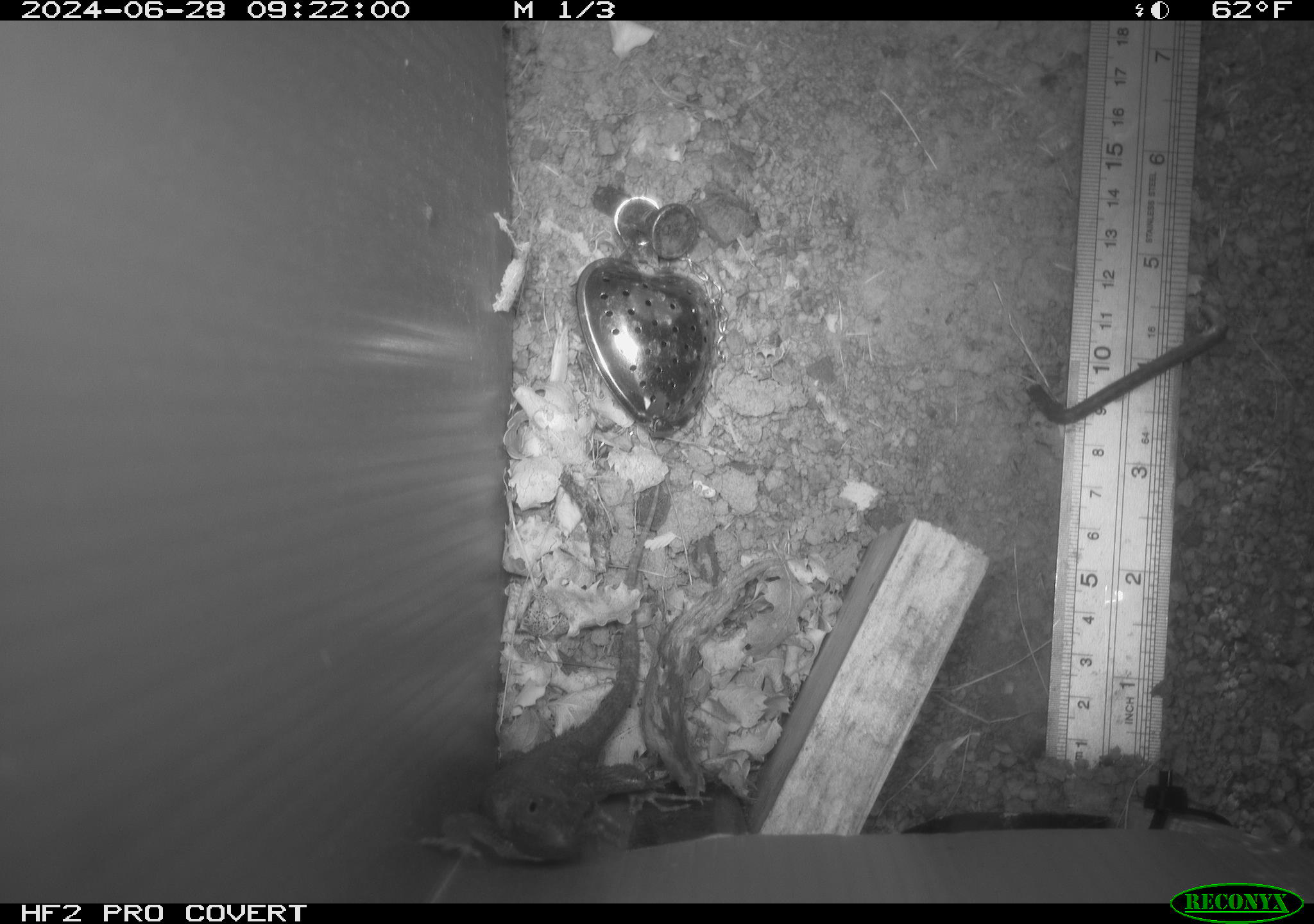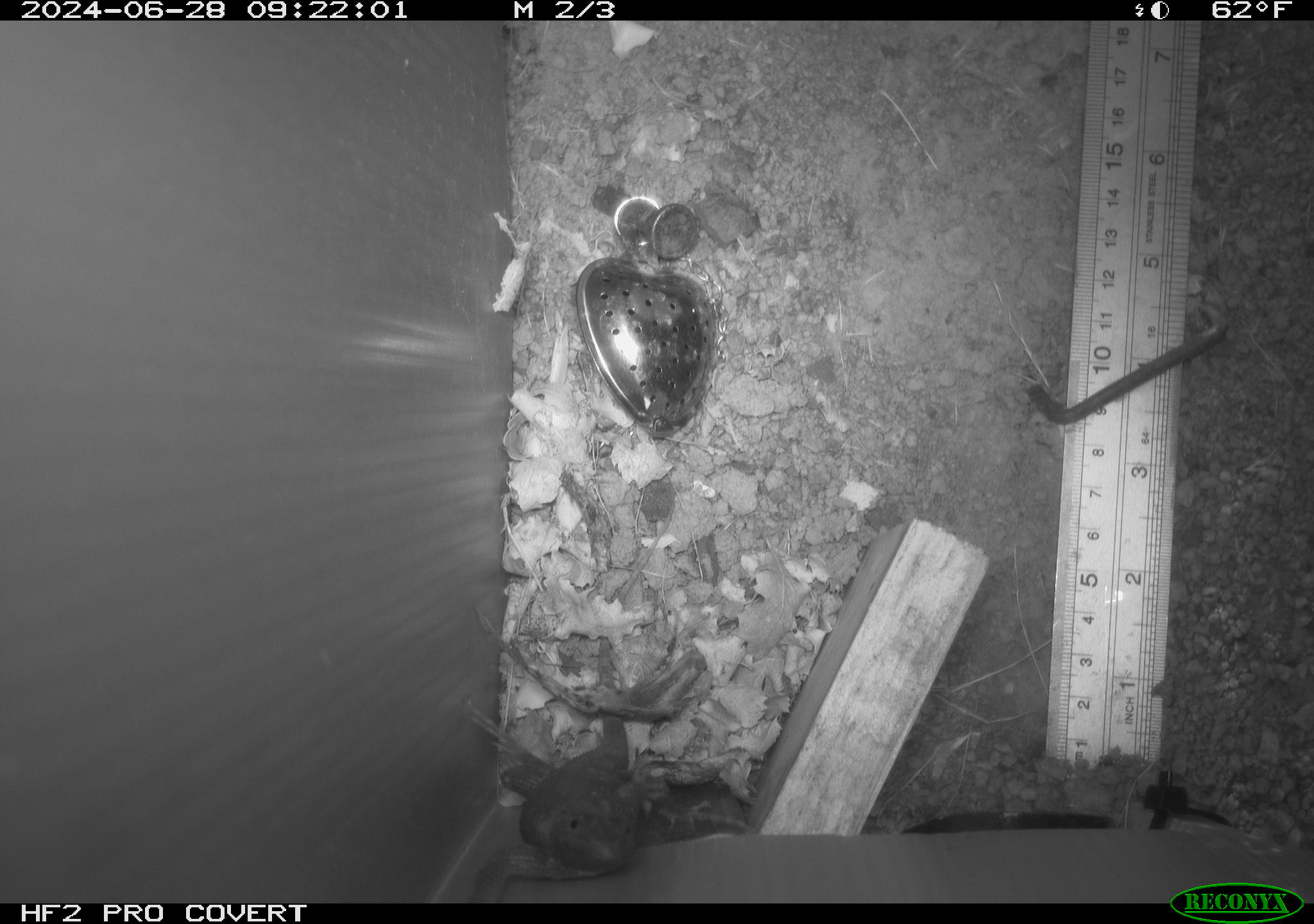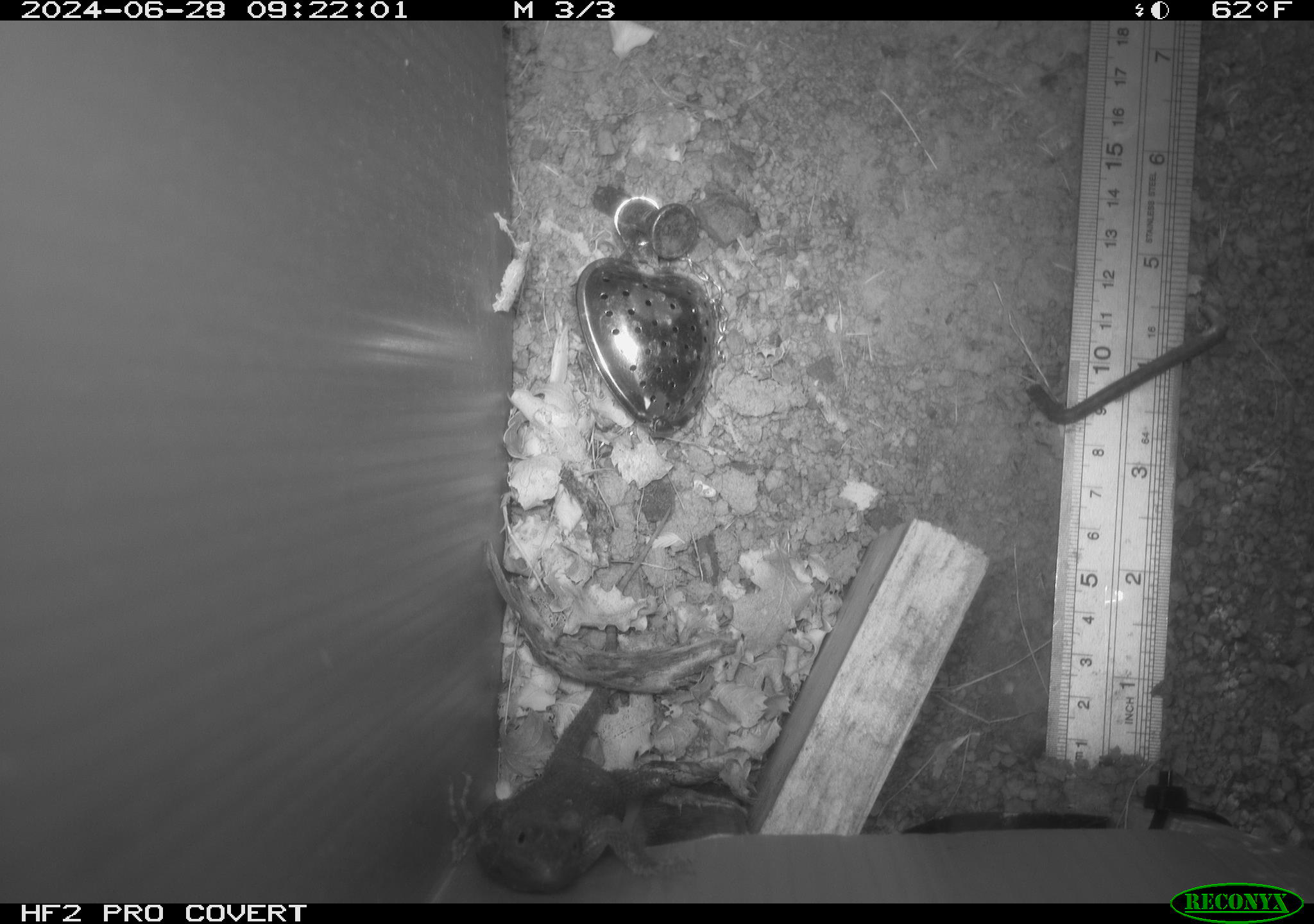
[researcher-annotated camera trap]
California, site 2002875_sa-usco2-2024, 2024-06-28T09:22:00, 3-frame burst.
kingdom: Animalia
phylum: Chordata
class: Reptilia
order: Squamata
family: Phrynosomatidae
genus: Sceloporus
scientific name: Sceloporus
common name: spiny lizards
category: sceloporus species